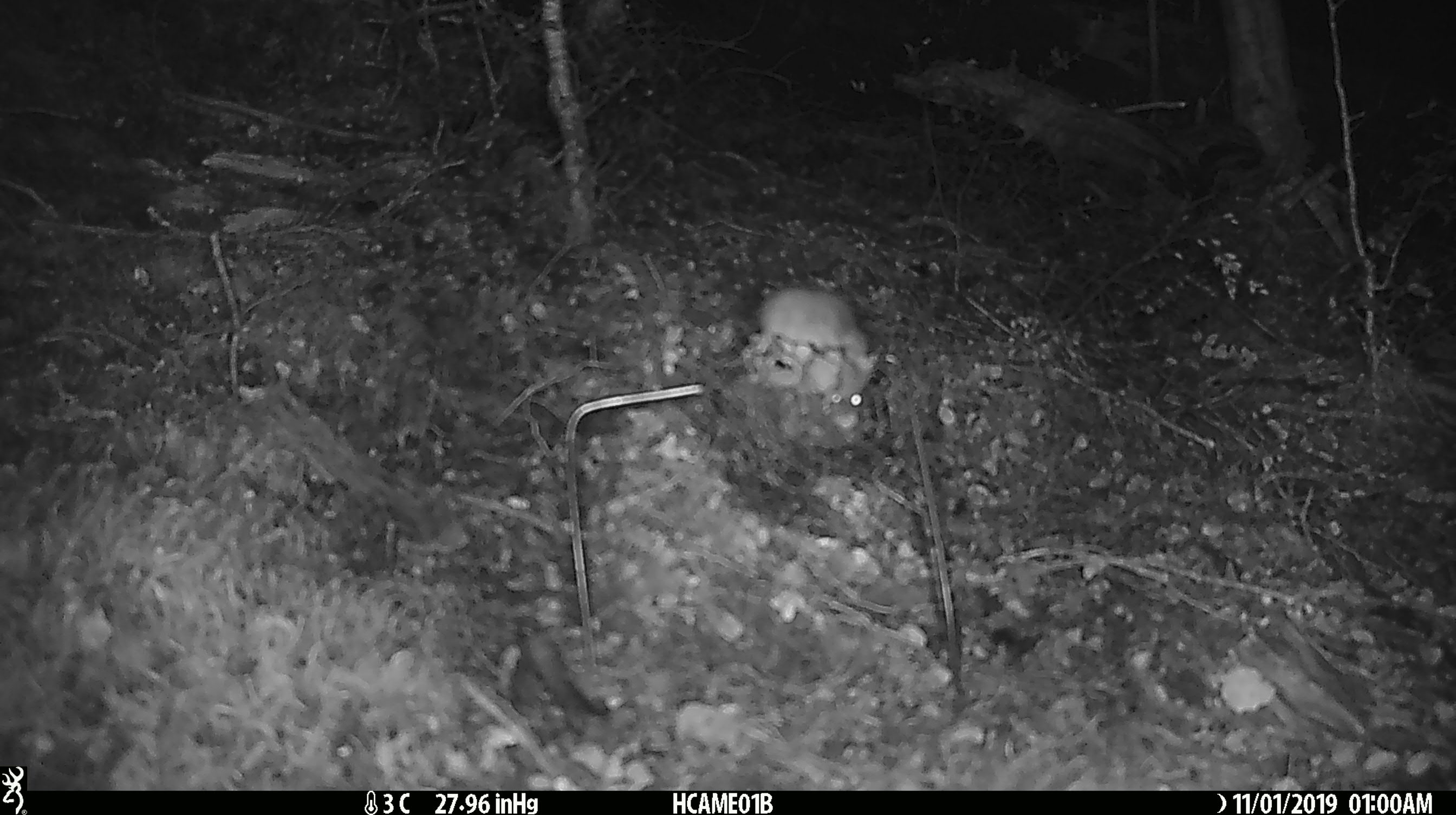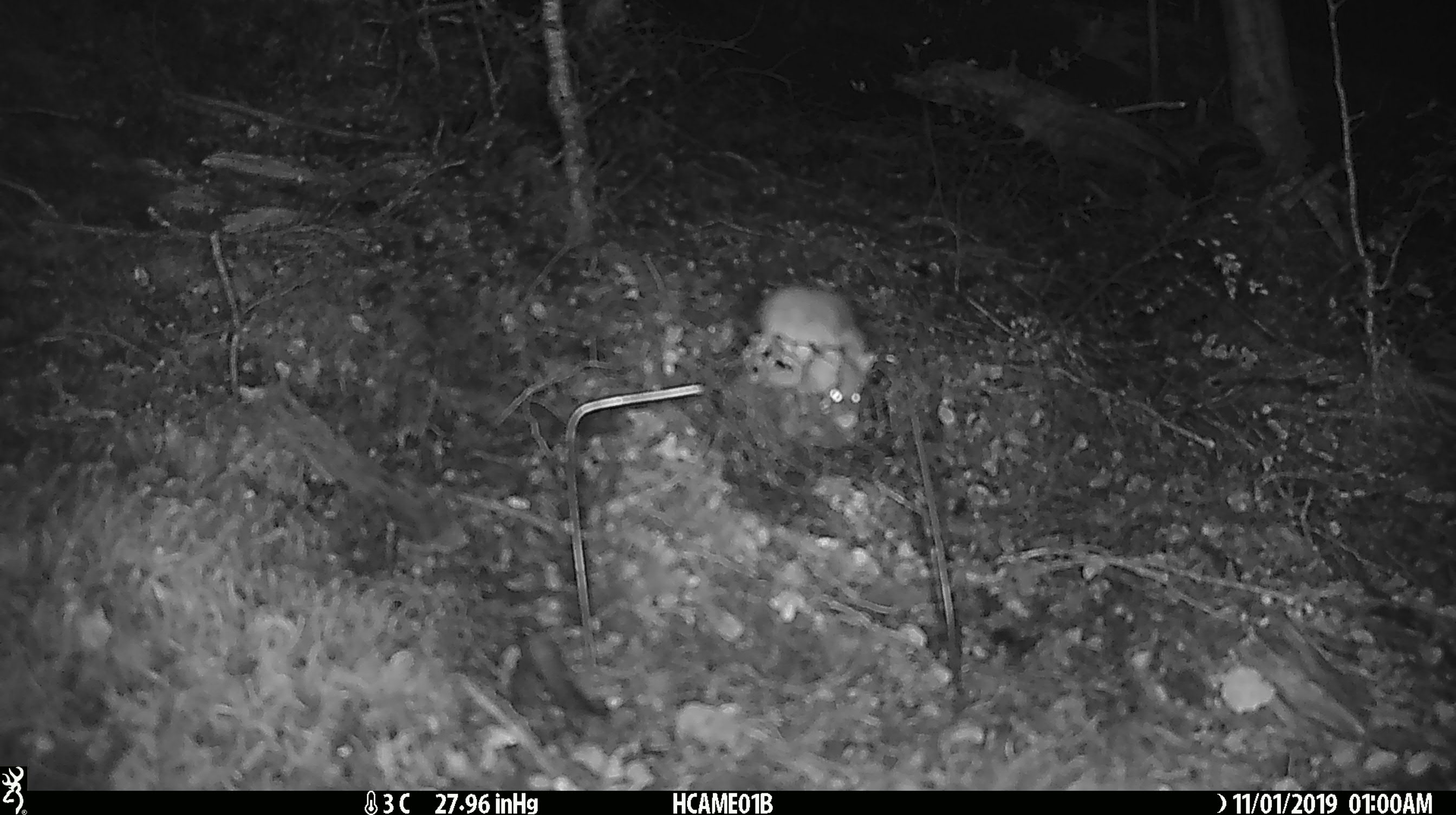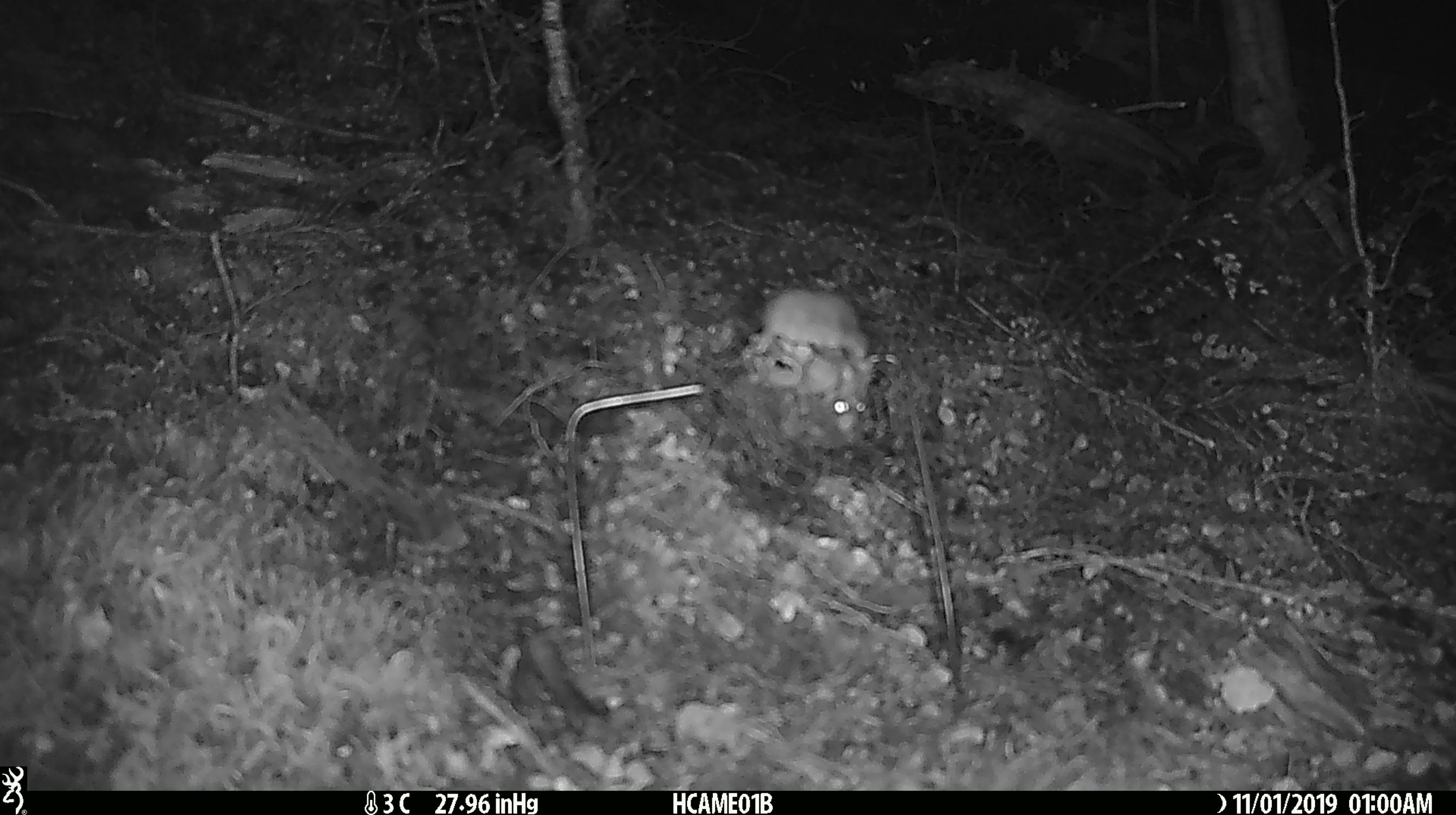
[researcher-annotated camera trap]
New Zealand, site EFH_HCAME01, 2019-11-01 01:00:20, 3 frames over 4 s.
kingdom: Animalia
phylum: Chordata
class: Mammalia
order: Rodentia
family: Muridae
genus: Mus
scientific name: Mus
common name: mouse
Mouse (Mus).